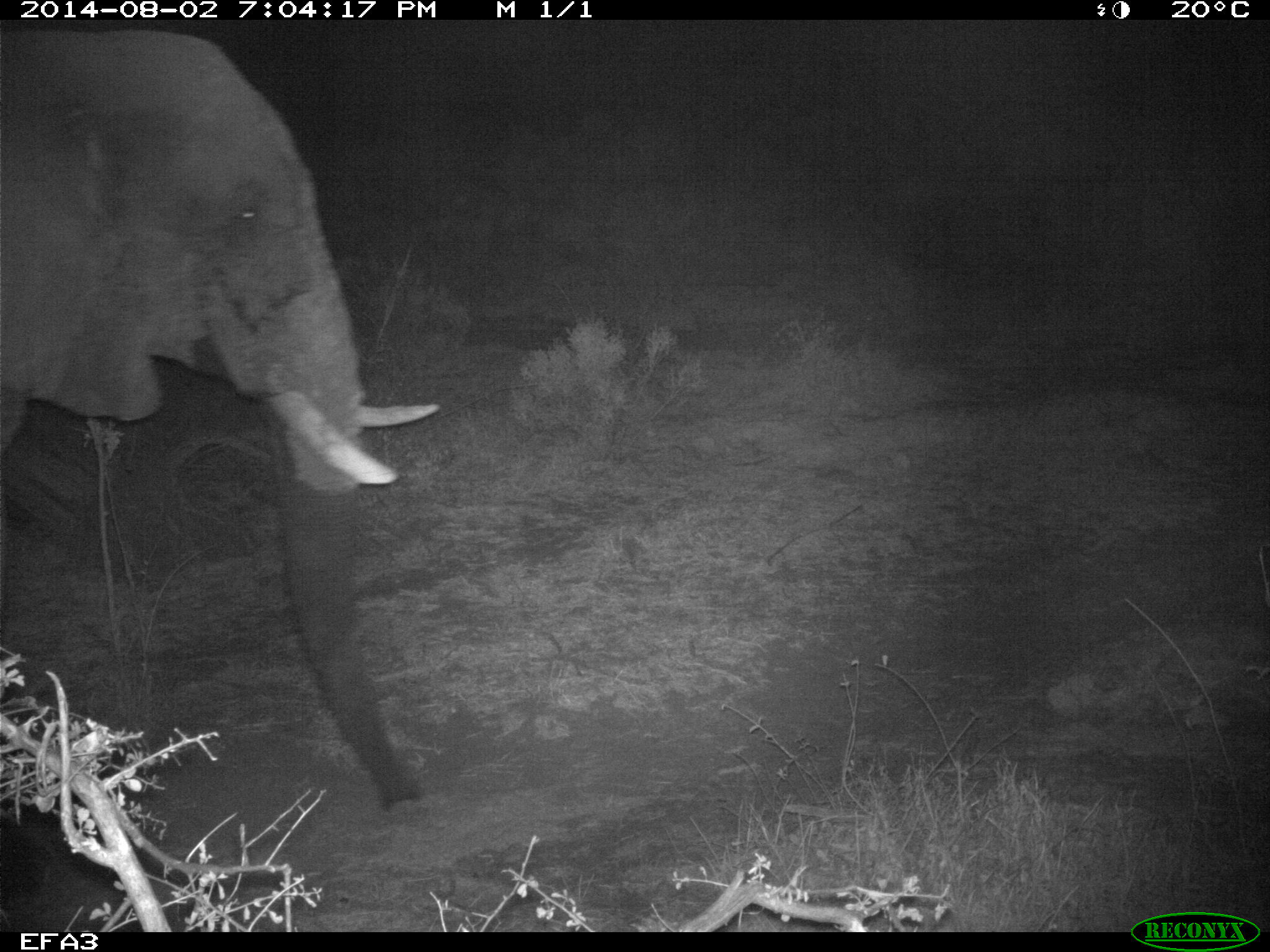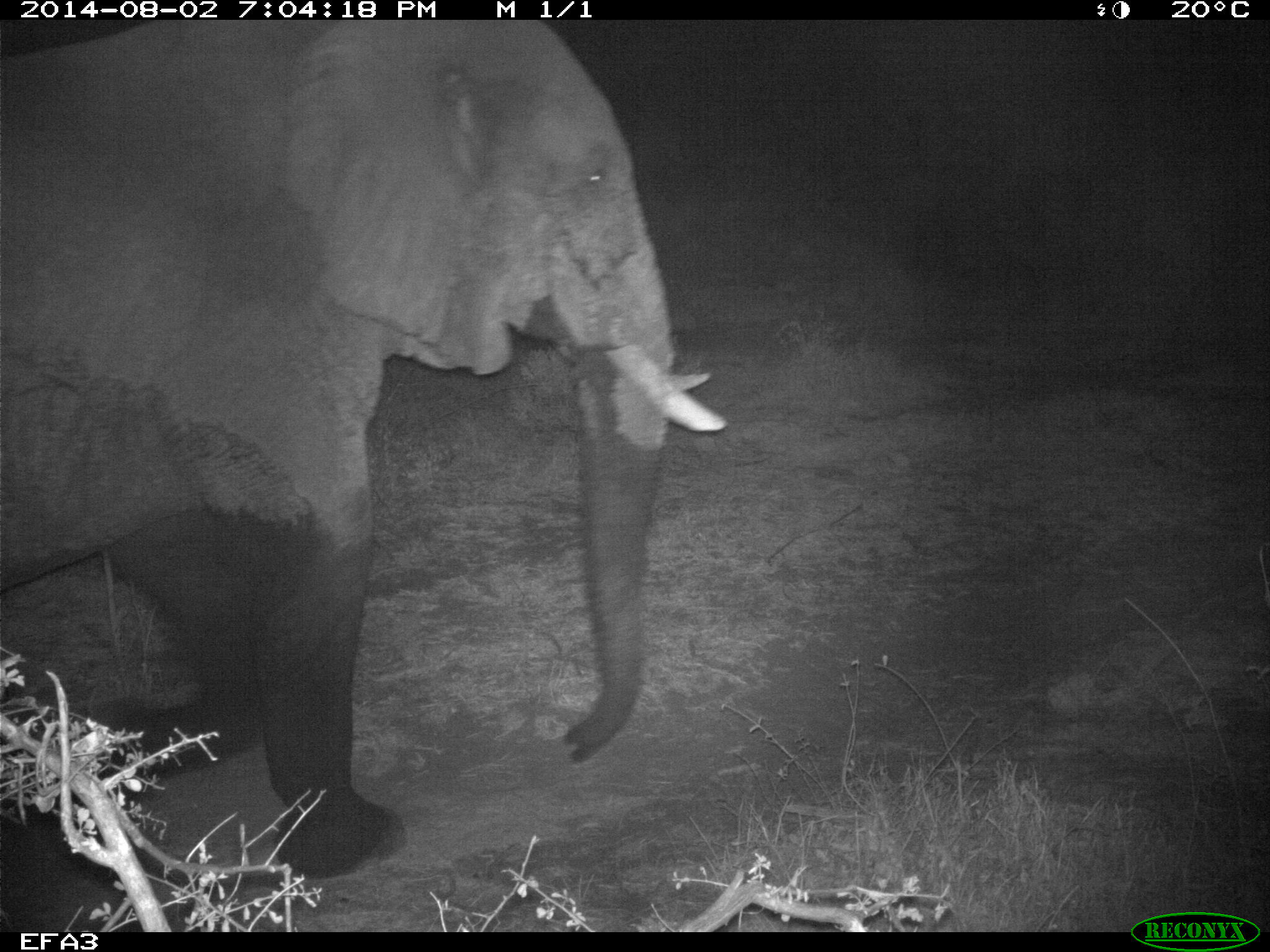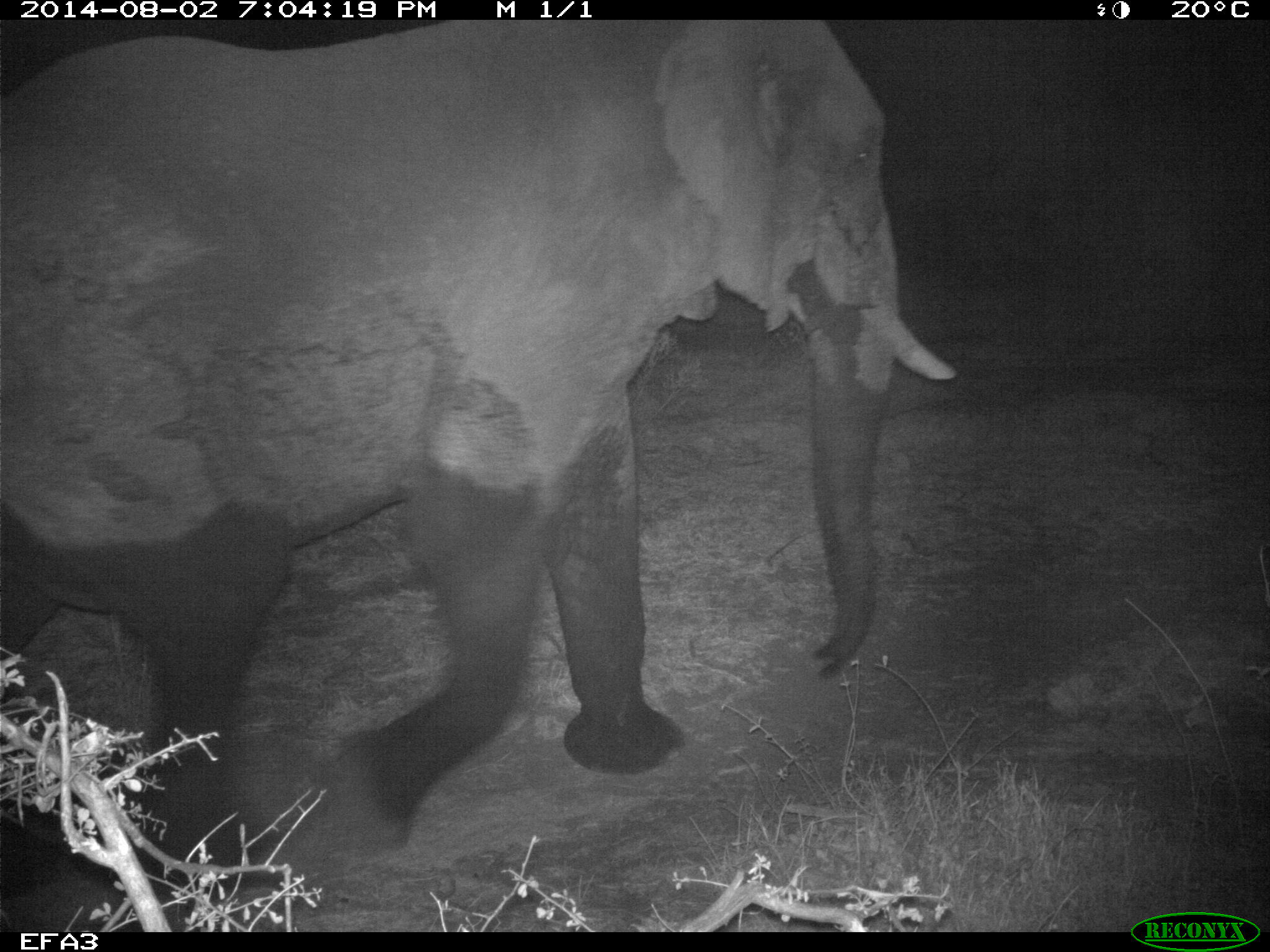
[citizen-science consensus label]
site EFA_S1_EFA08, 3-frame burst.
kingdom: Animalia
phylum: Chordata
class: Mammalia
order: Proboscidea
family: Elephantidae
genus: Loxodonta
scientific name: Loxodonta africana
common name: african bush elephant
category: elephant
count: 1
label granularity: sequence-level